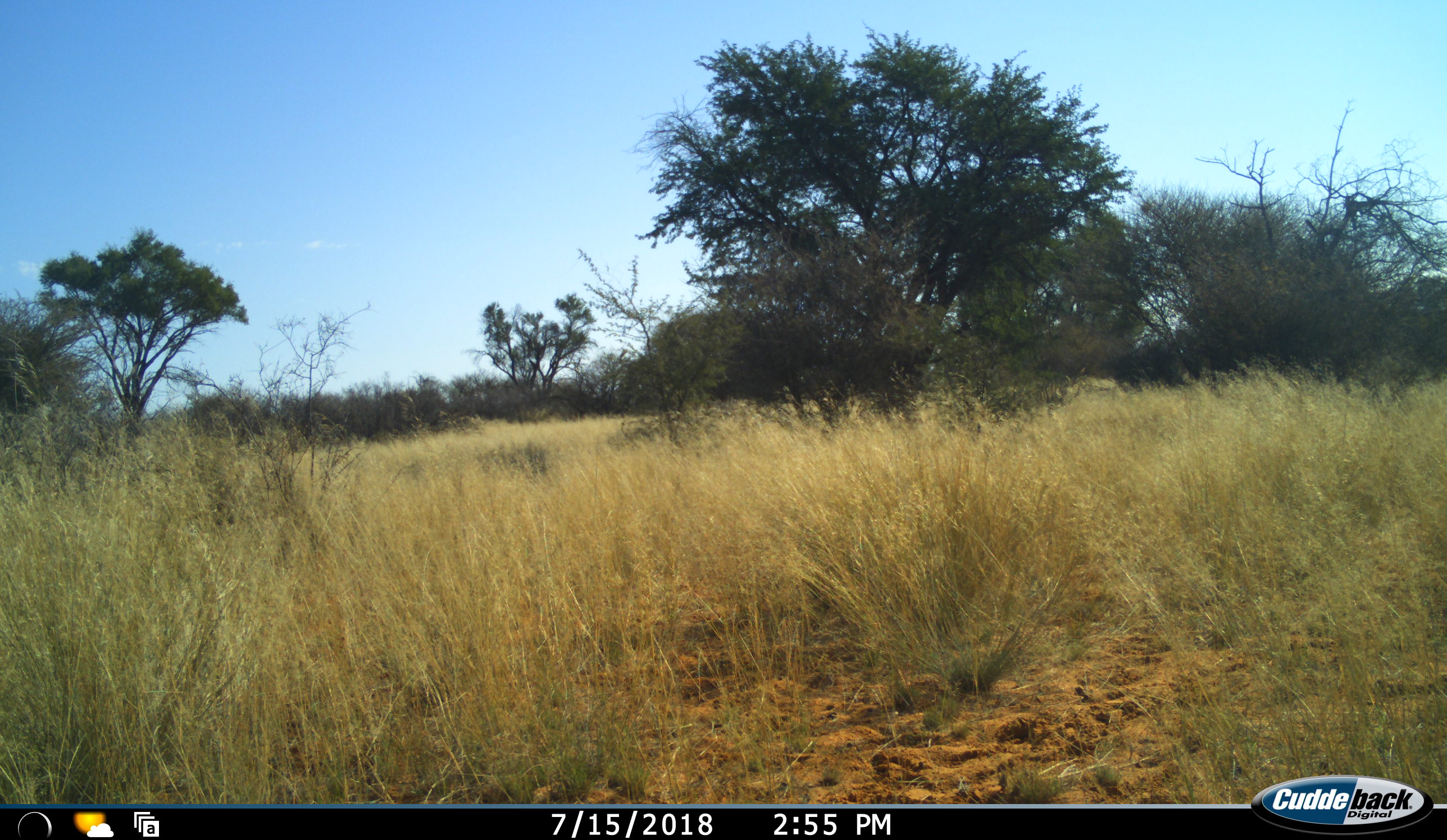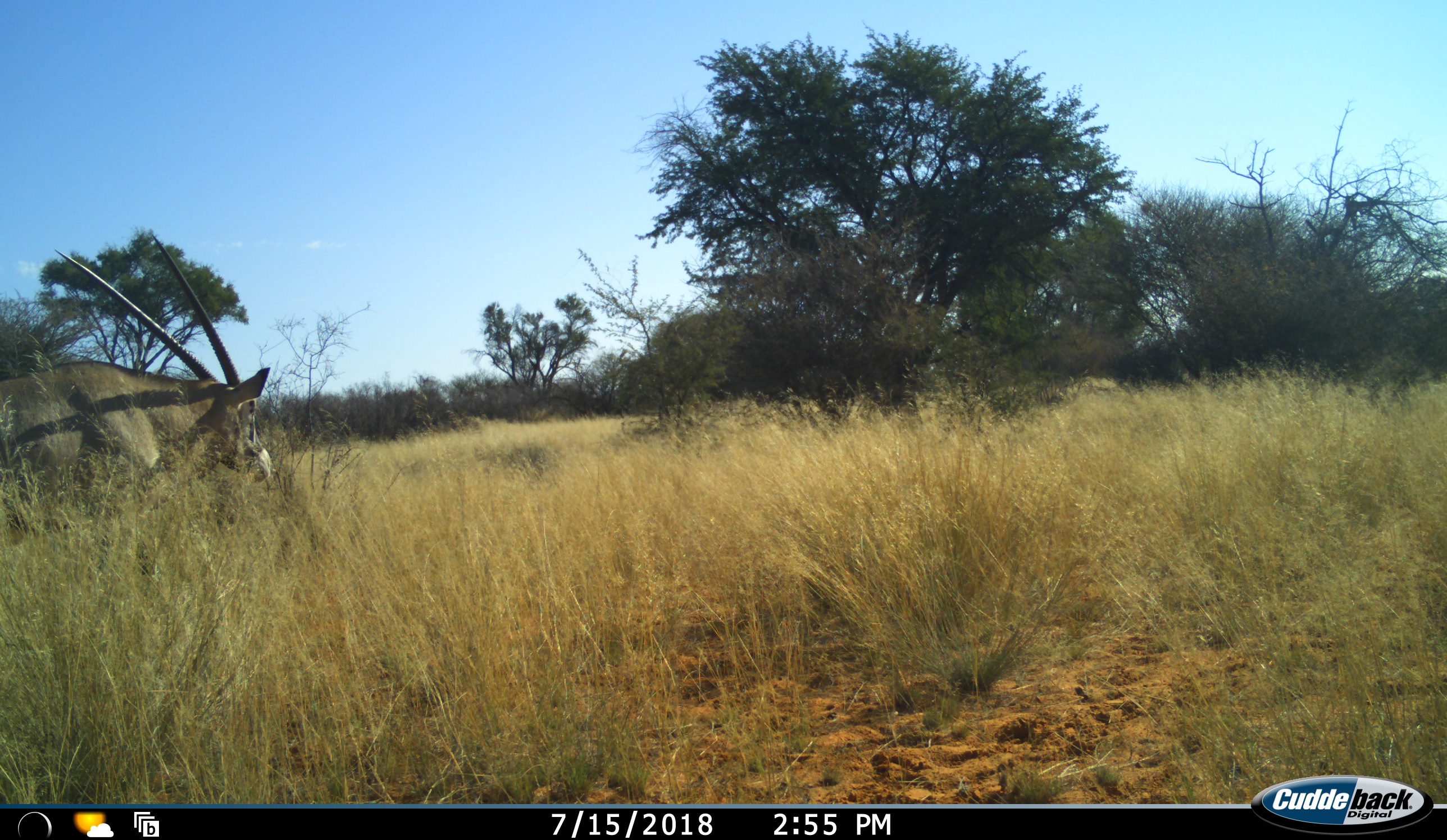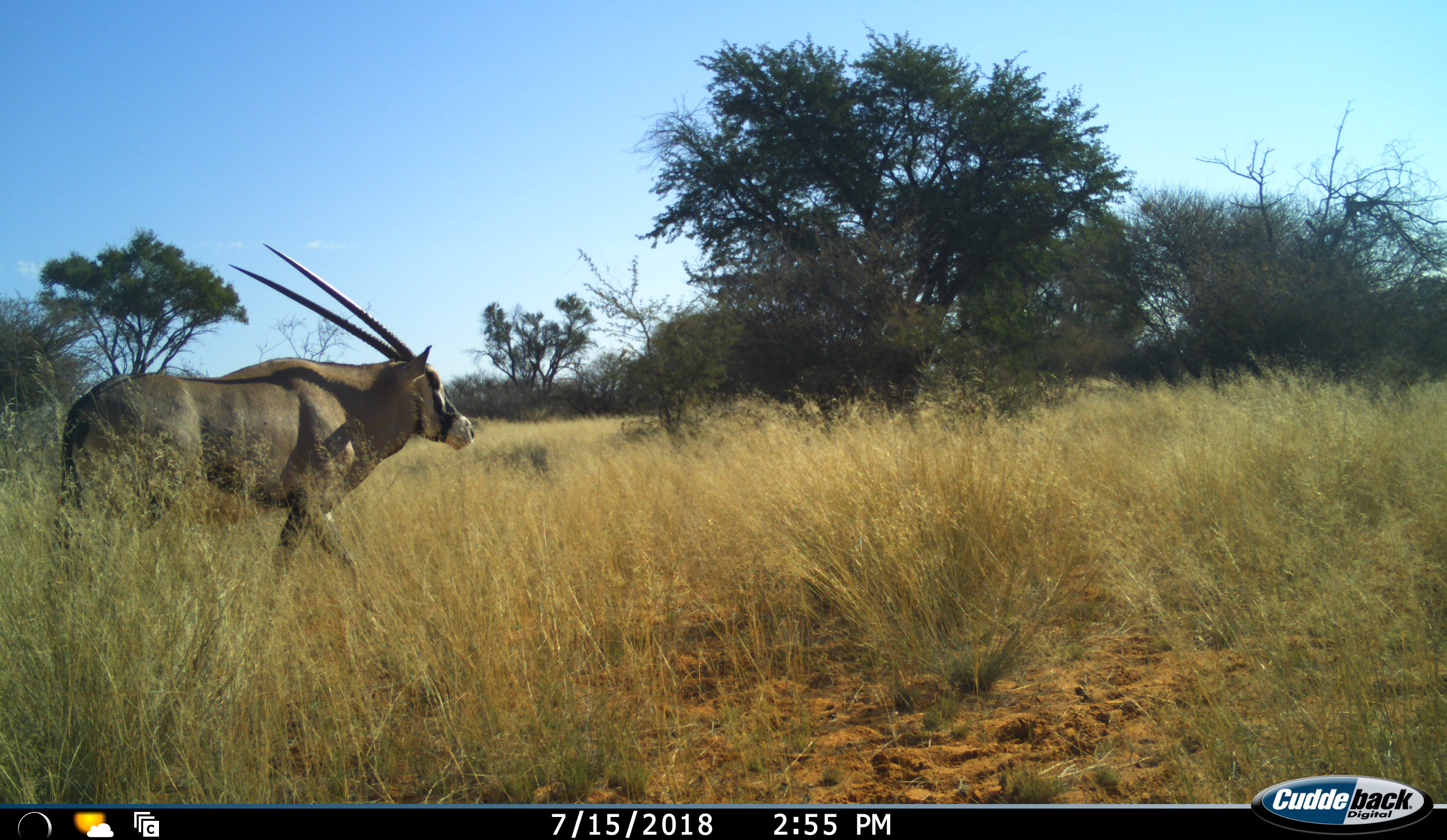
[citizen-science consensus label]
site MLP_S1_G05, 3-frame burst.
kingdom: Animalia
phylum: Chordata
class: Mammalia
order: Artiodactyla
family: Bovidae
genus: Oryx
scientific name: Oryx gazella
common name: gemsbok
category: oryx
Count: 1.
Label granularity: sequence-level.